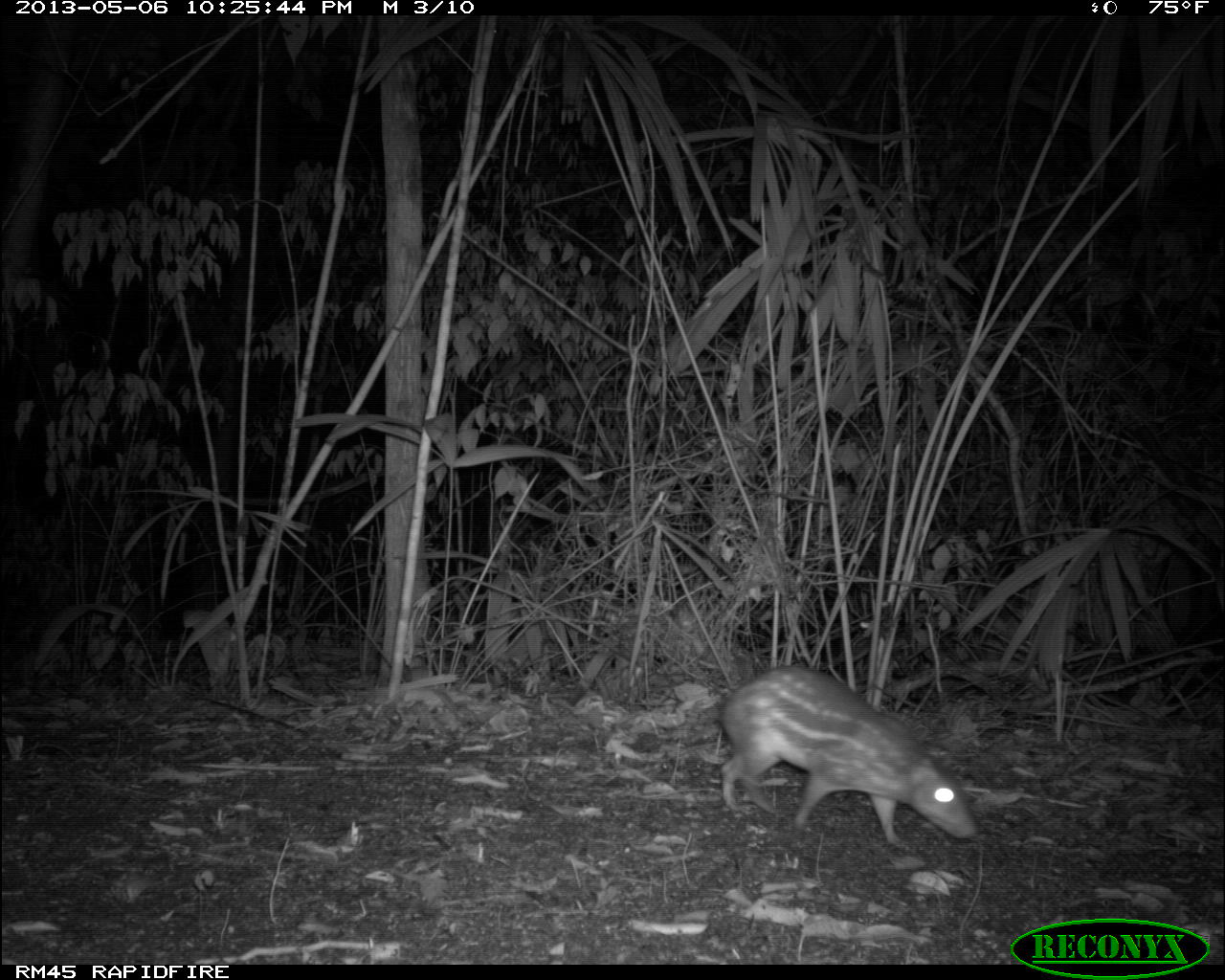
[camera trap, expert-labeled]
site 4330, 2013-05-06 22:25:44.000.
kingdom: Animalia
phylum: Chordata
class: Mammalia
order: Rodentia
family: Cuniculidae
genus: Cuniculus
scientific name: Cuniculus paca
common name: lowland paca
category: agouti paca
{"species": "agouti paca (lowland paca) (Cuniculus paca)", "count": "1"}